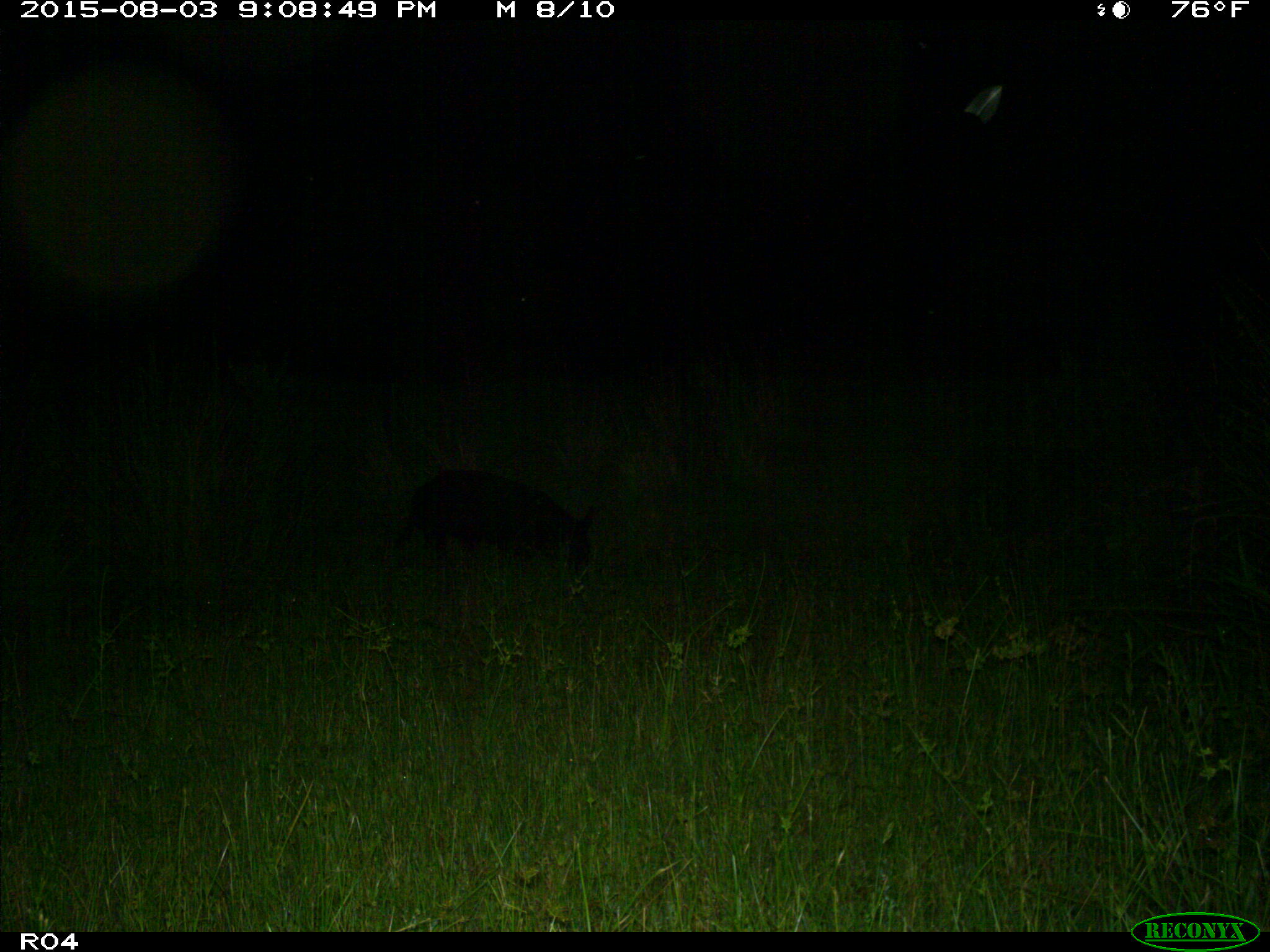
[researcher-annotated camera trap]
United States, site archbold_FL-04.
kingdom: Animalia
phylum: Chordata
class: Mammalia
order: Artiodactyla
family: Suidae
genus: Sus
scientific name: Sus scrofa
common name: wild boar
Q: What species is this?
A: Sus scrofa (wild boar).